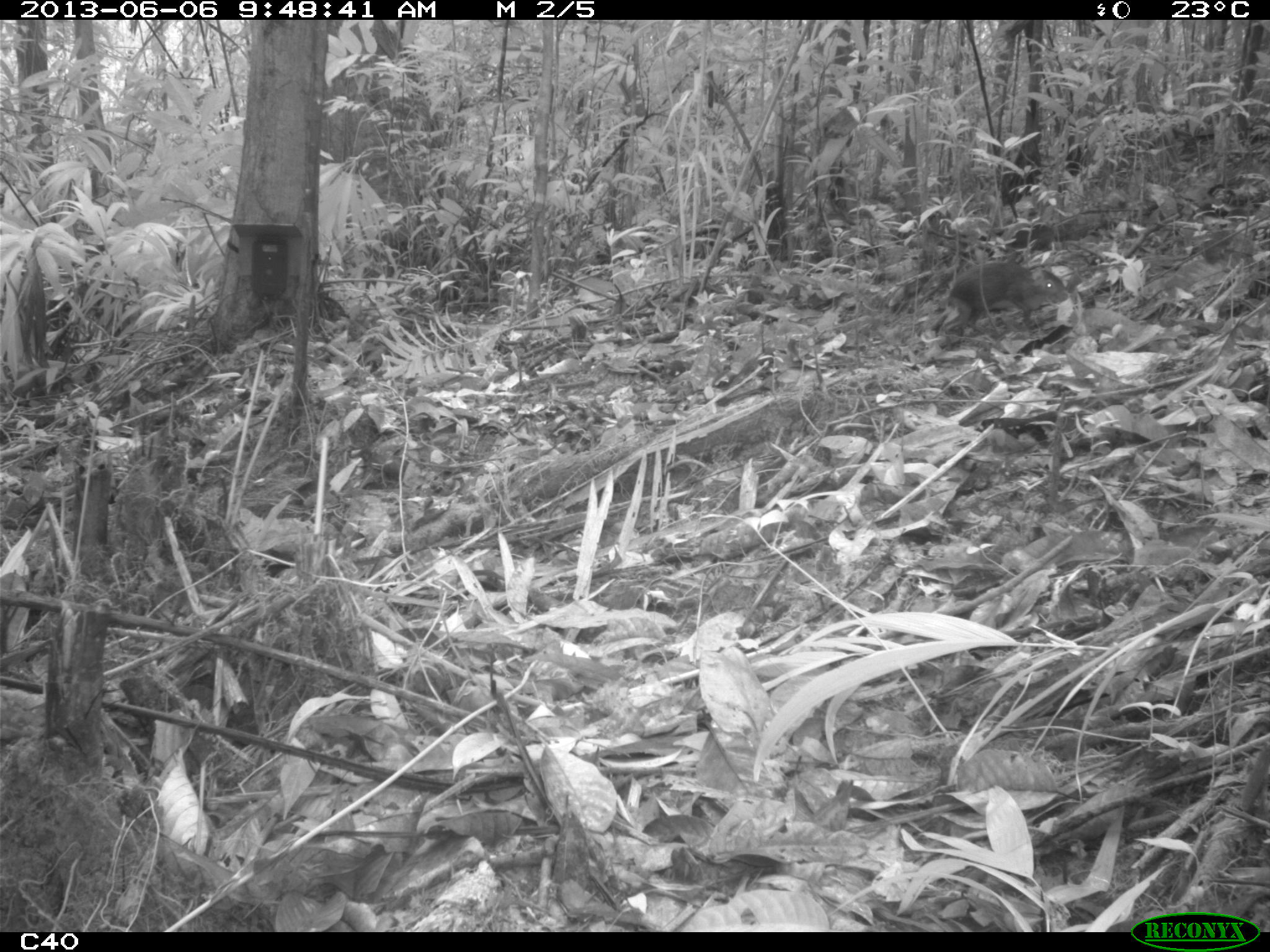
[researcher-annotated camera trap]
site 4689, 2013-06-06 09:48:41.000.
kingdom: Animalia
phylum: Chordata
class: Mammalia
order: Rodentia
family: Dasyproctidae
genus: Myoprocta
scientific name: Myoprocta pratti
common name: green acouchi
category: myoprocta pratii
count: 1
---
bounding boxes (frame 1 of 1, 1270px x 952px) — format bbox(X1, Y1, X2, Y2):
myoprocta pratii: bbox(939, 259, 1066, 334)